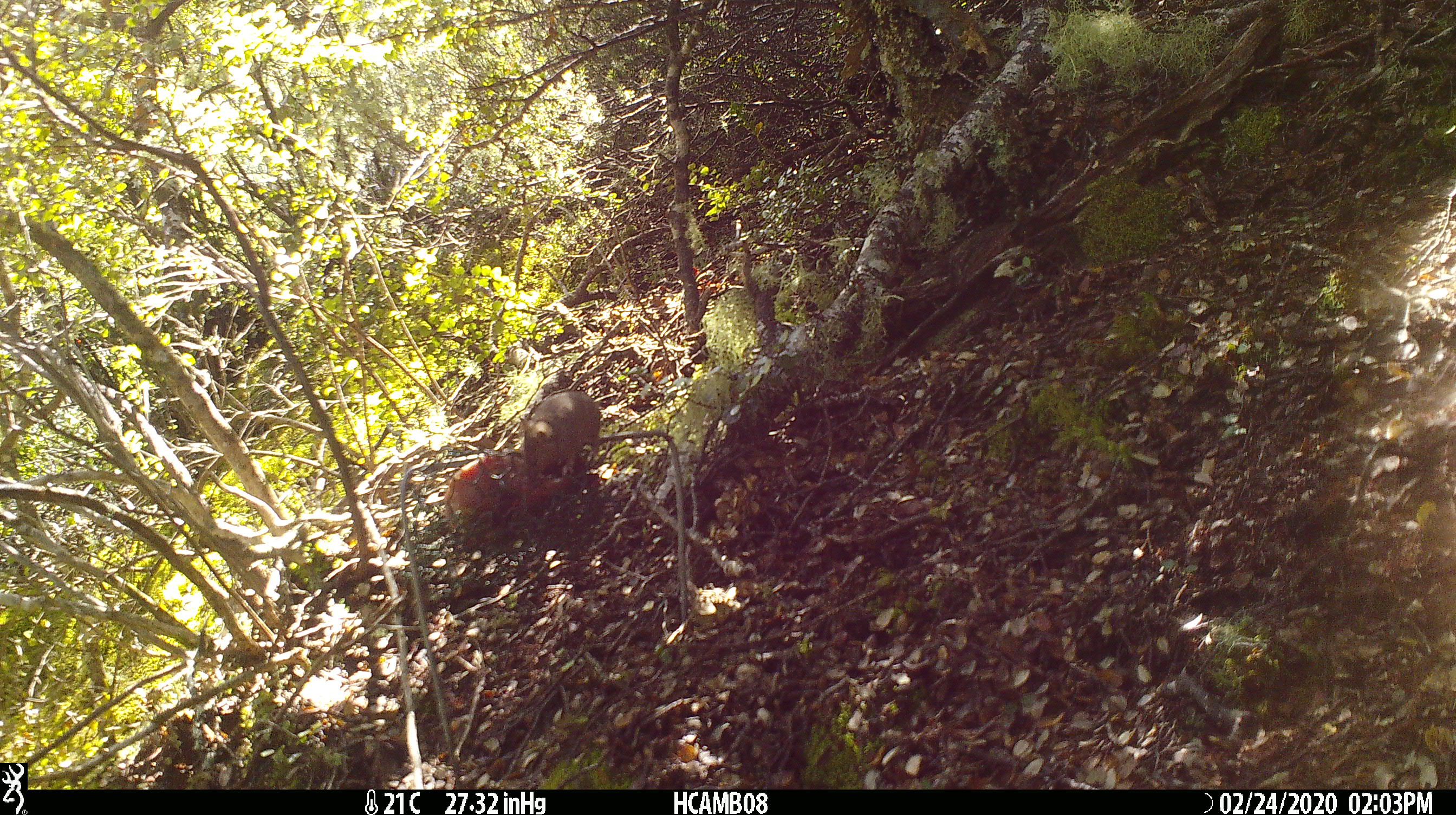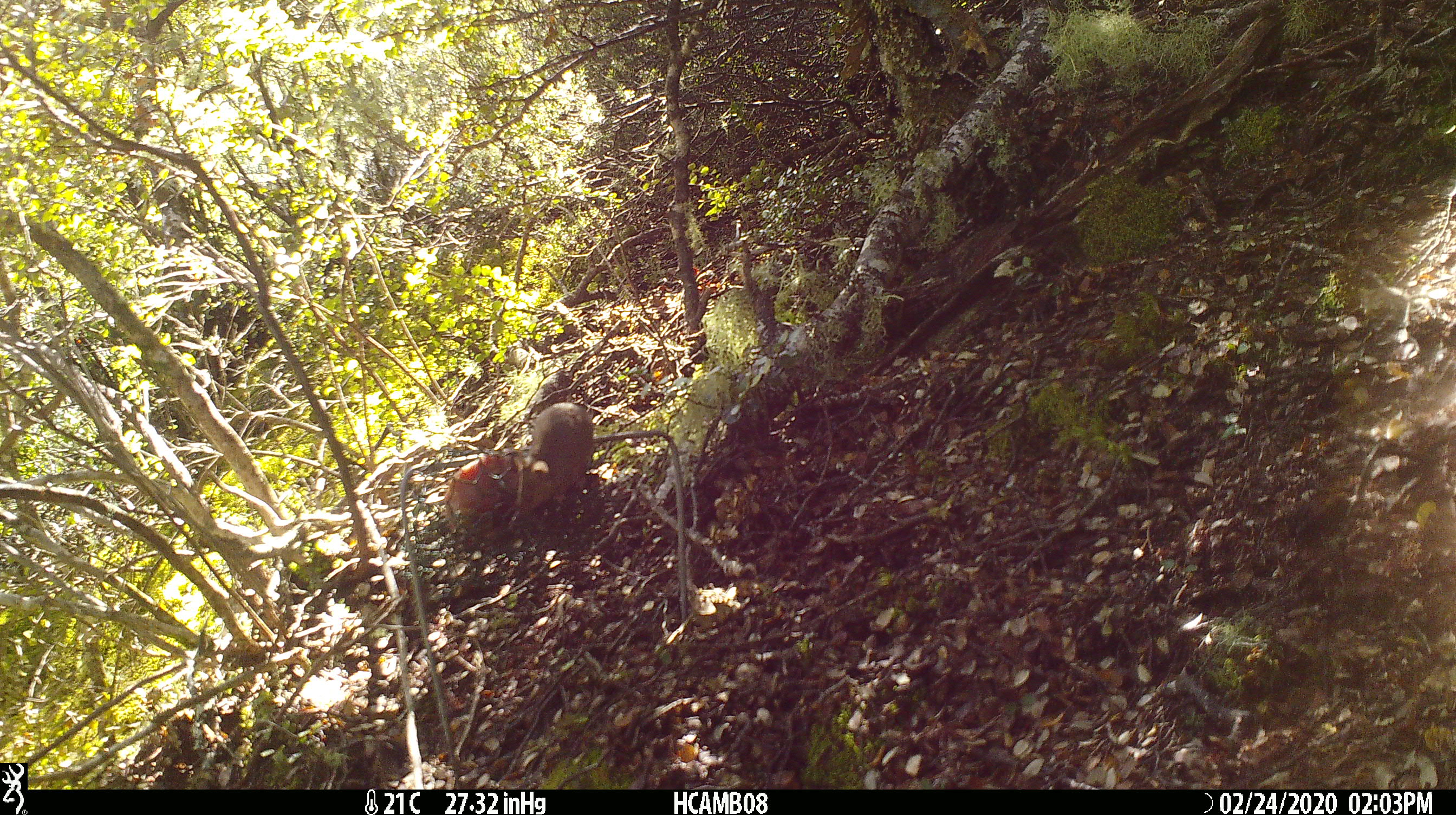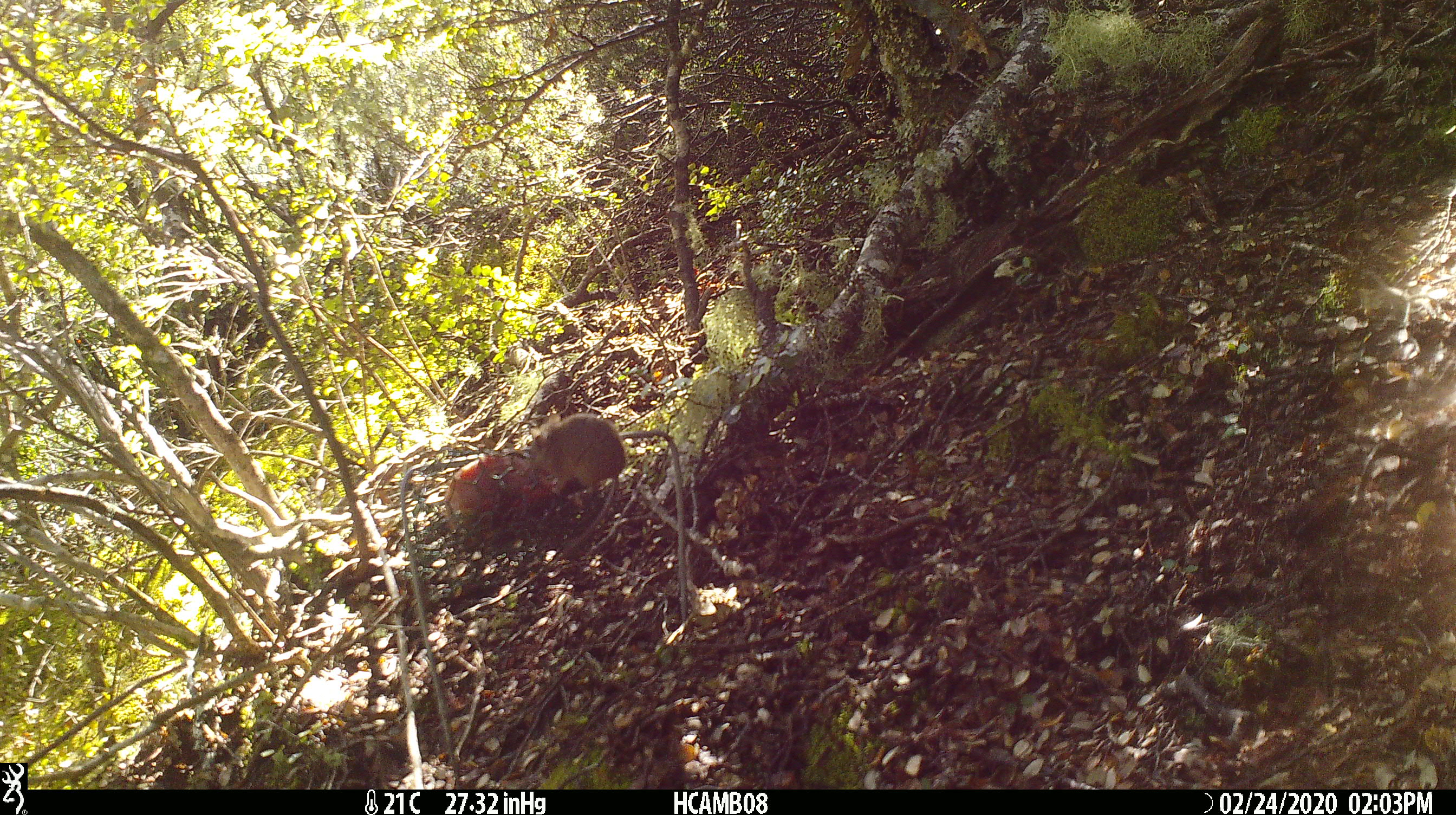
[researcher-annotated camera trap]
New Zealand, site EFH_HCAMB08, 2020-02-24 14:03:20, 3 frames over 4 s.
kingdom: Animalia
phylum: Chordata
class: Mammalia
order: Rodentia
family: Muridae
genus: Mus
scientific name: Mus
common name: mouse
Mouse (Mus).